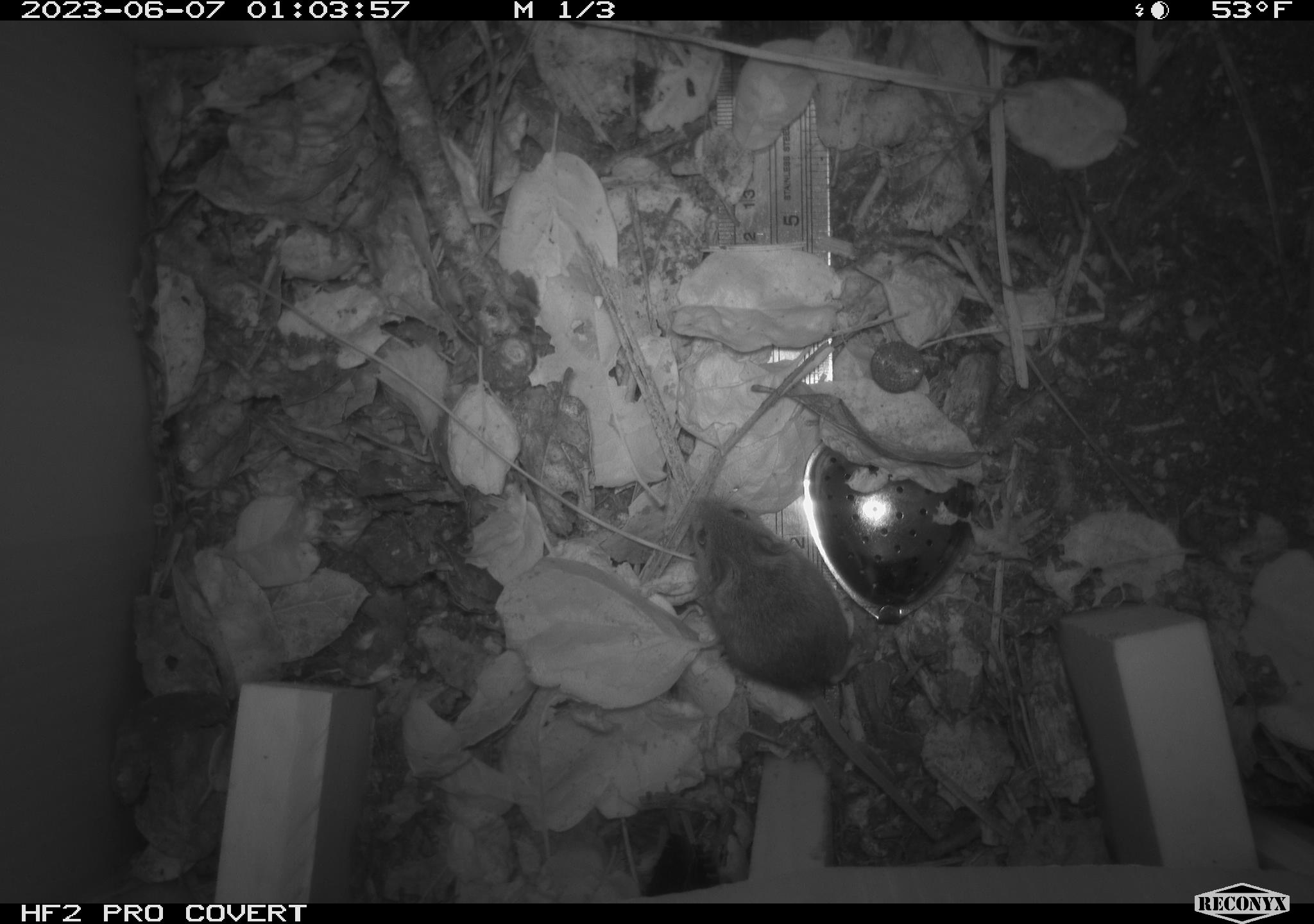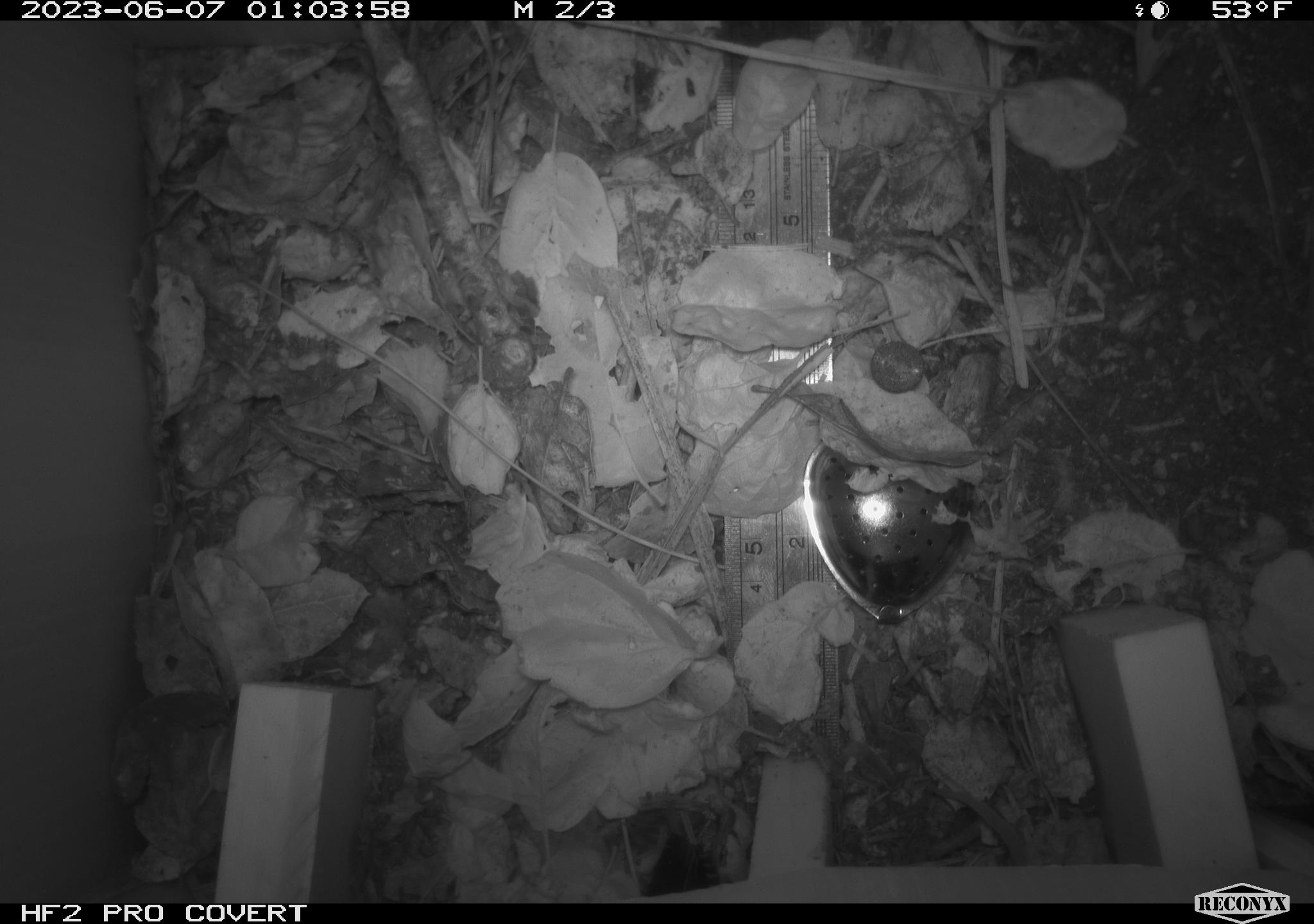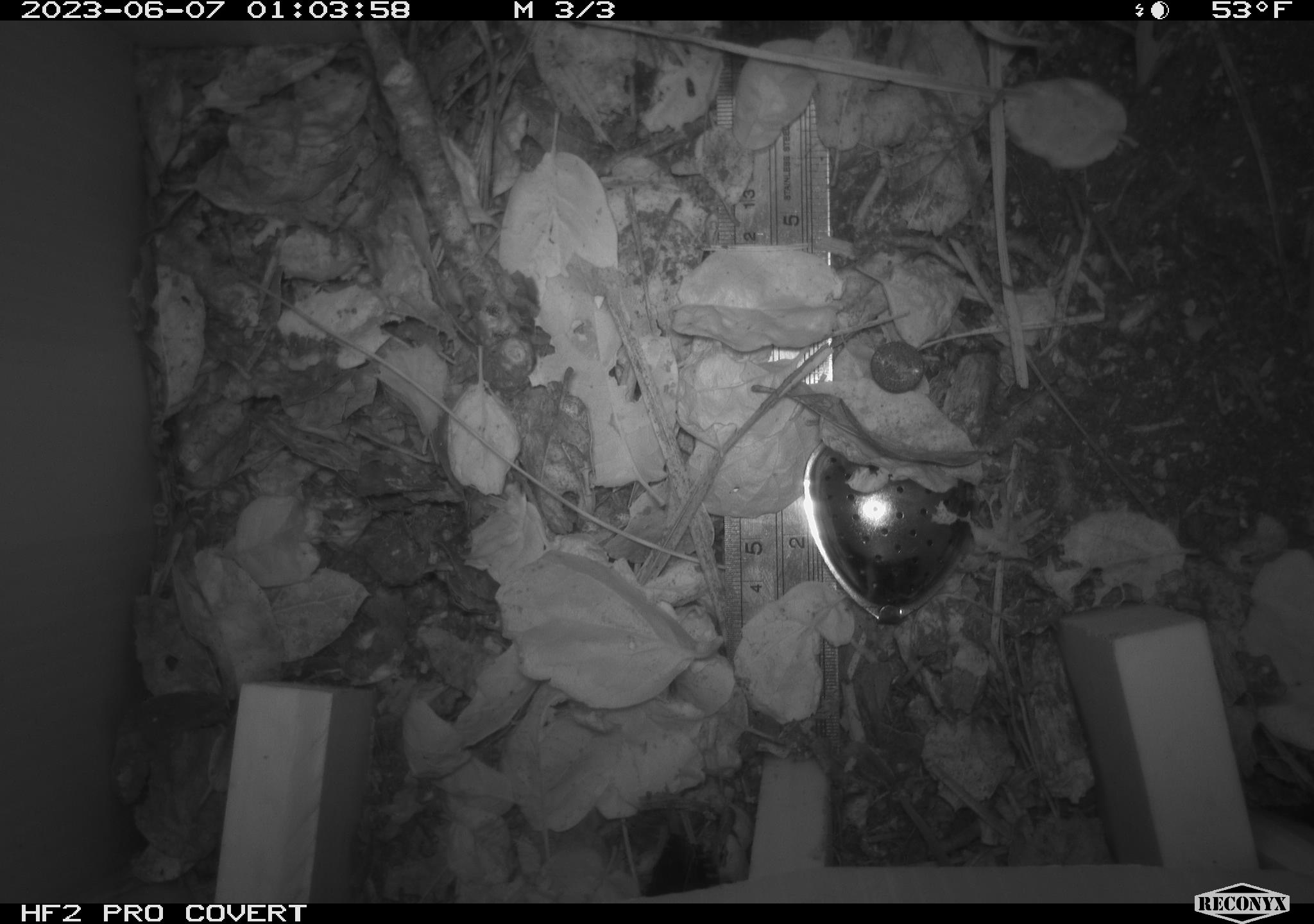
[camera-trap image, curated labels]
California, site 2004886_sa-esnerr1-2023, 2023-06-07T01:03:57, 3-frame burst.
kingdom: Animalia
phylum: Chordata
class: Mammalia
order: Rodentia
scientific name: Rodentia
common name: mouse species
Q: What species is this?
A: Mouse species (Rodentia).